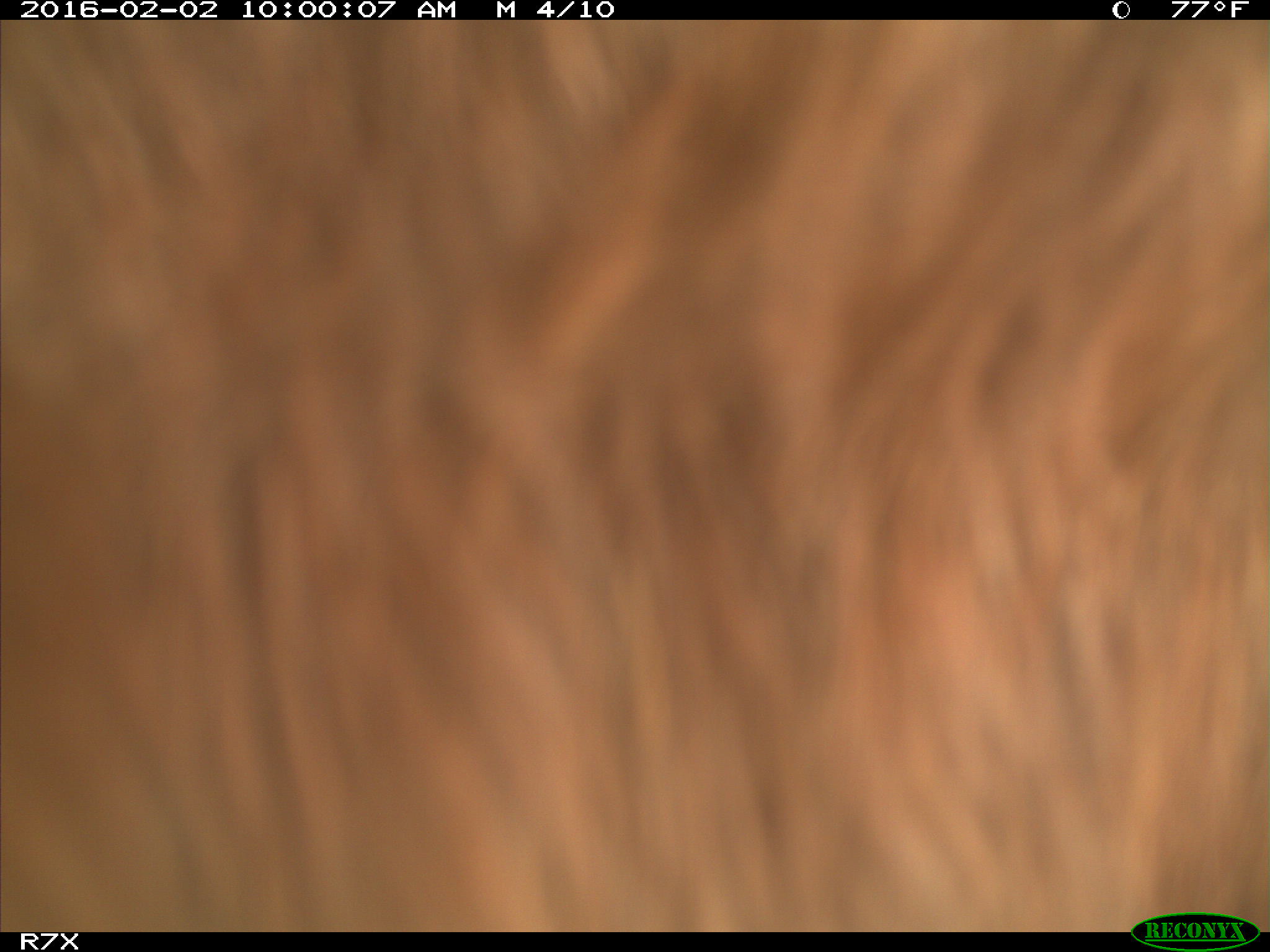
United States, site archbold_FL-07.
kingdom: Animalia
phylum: Chordata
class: Mammalia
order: Artiodactyla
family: Bovidae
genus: Bos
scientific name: Bos taurus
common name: domestic cow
Bos taurus (domestic cow).